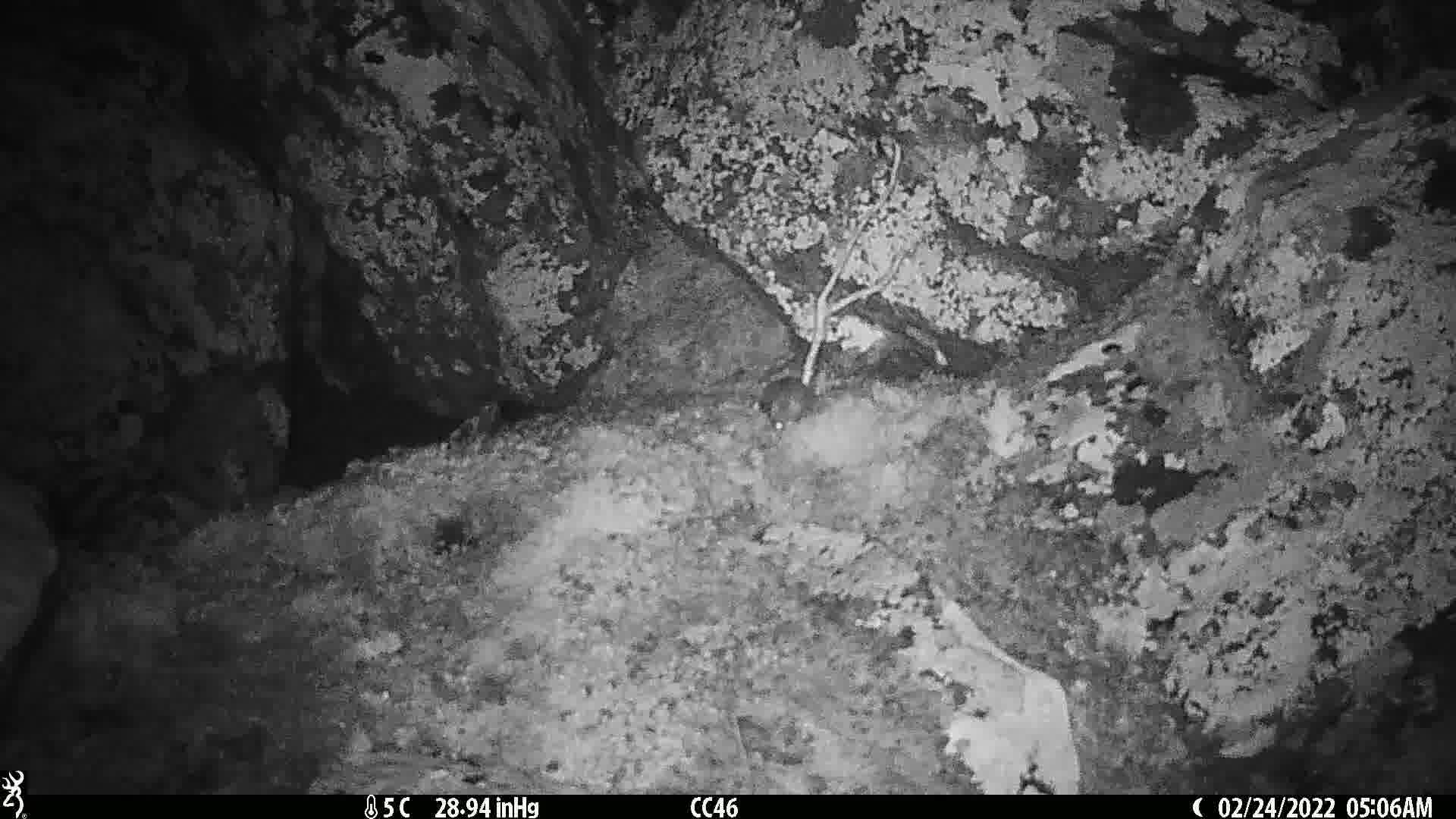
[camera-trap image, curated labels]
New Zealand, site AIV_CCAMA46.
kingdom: Animalia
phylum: Chordata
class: Mammalia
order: Rodentia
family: Muridae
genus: Mus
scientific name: Mus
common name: mouse